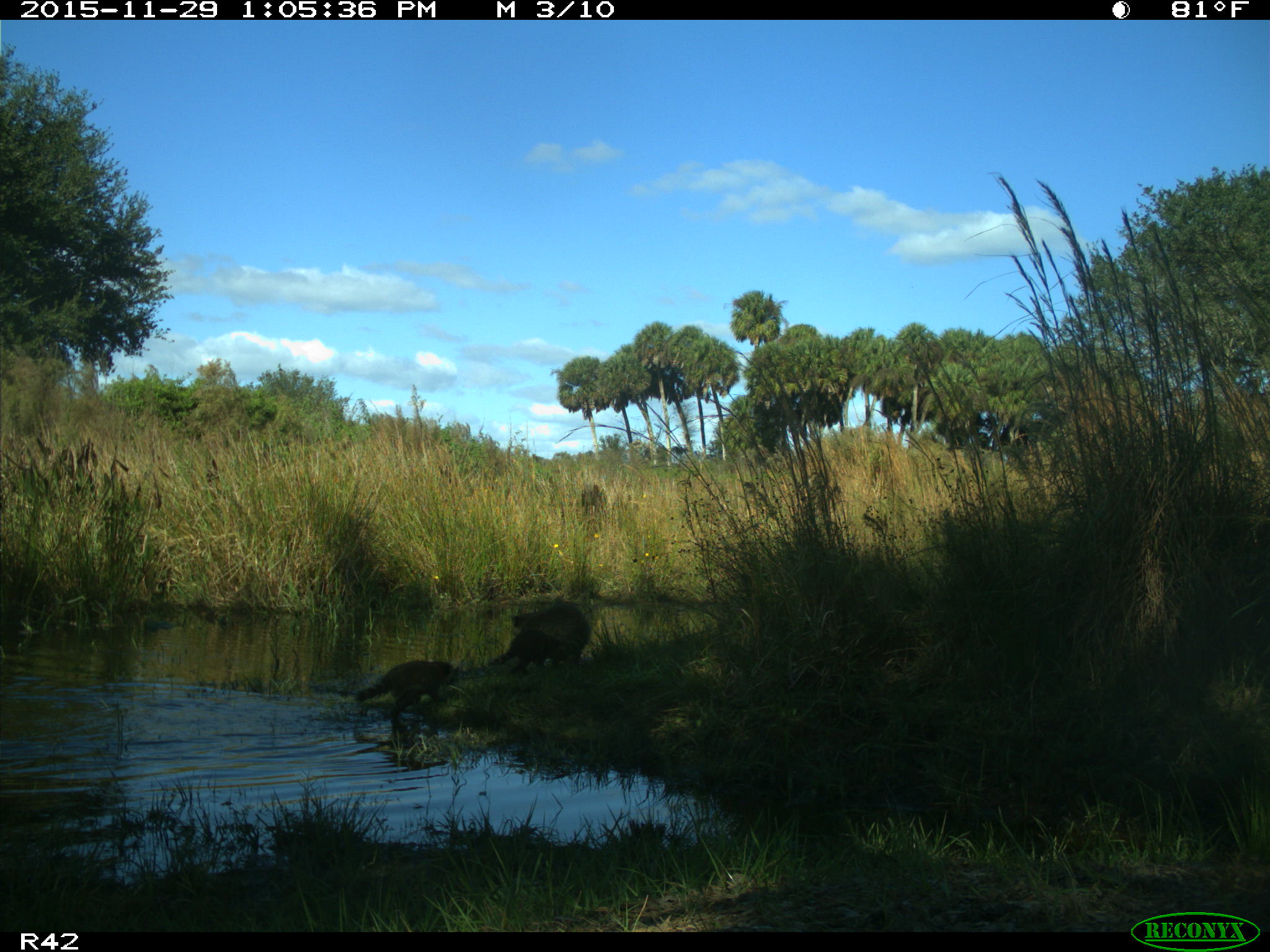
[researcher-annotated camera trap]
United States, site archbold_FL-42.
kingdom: Animalia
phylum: Chordata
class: Mammalia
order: Carnivora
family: Procyonidae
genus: Procyon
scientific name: Procyon lotor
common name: common raccoon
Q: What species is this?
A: Procyon lotor (common raccoon).